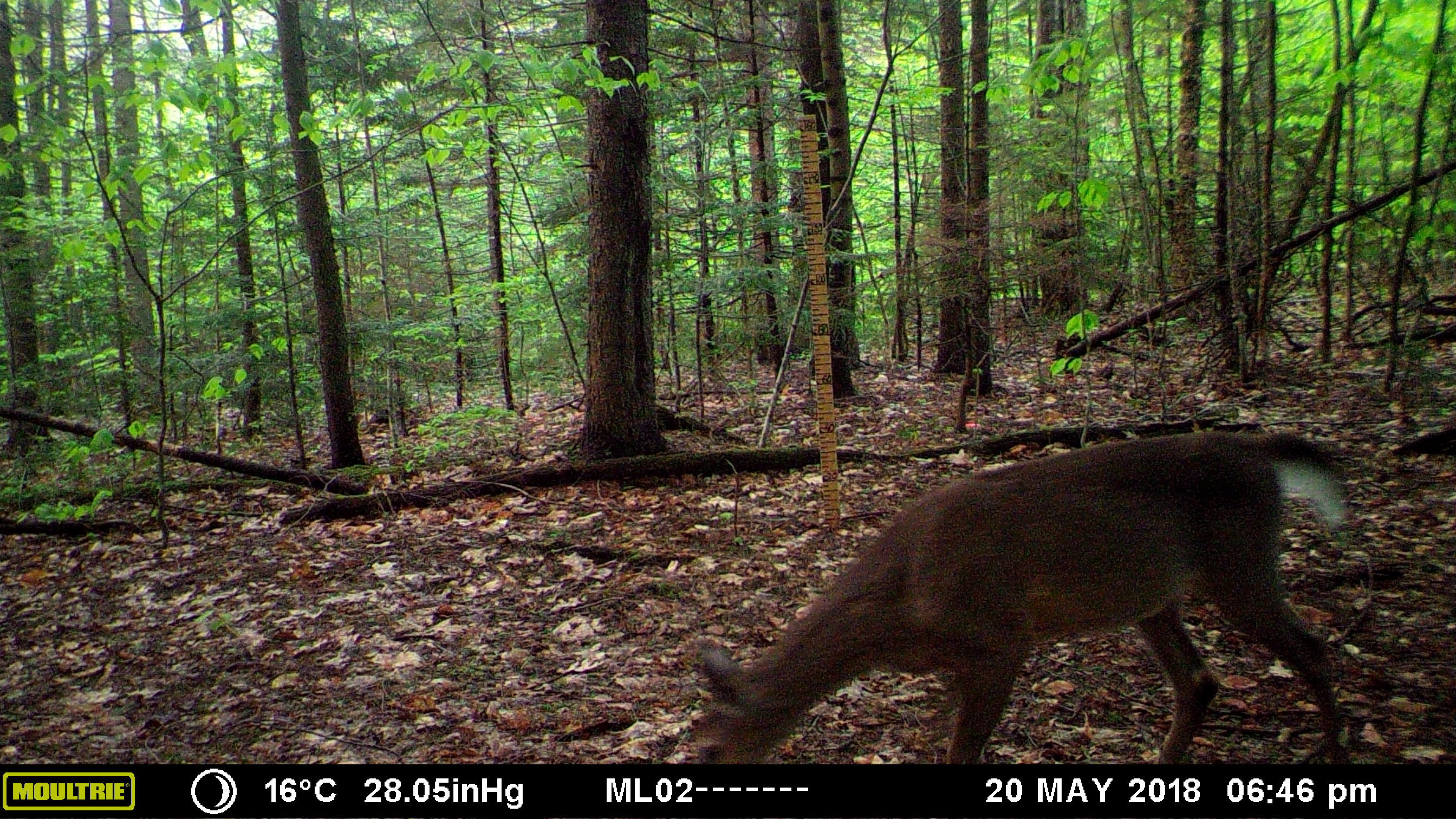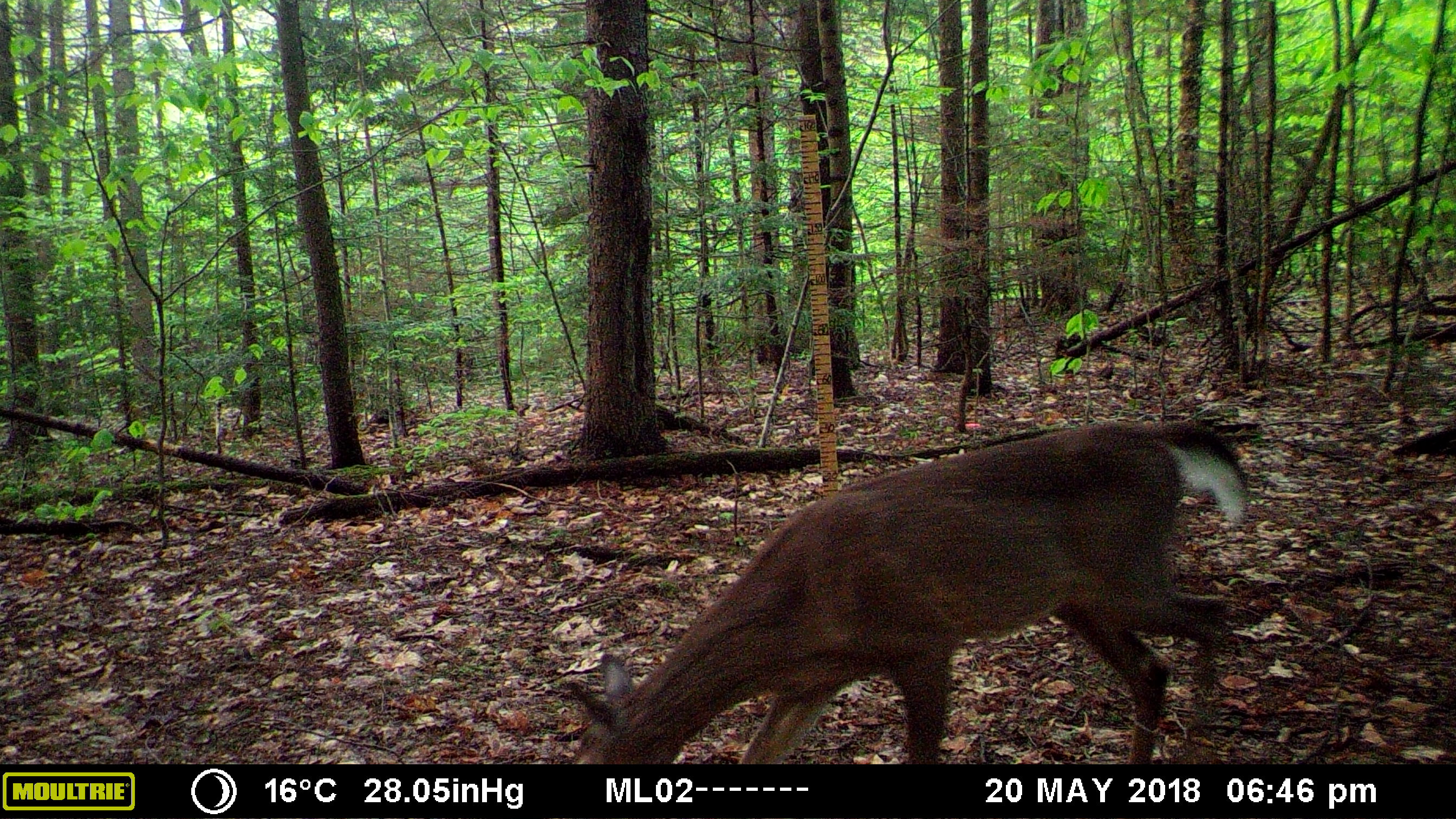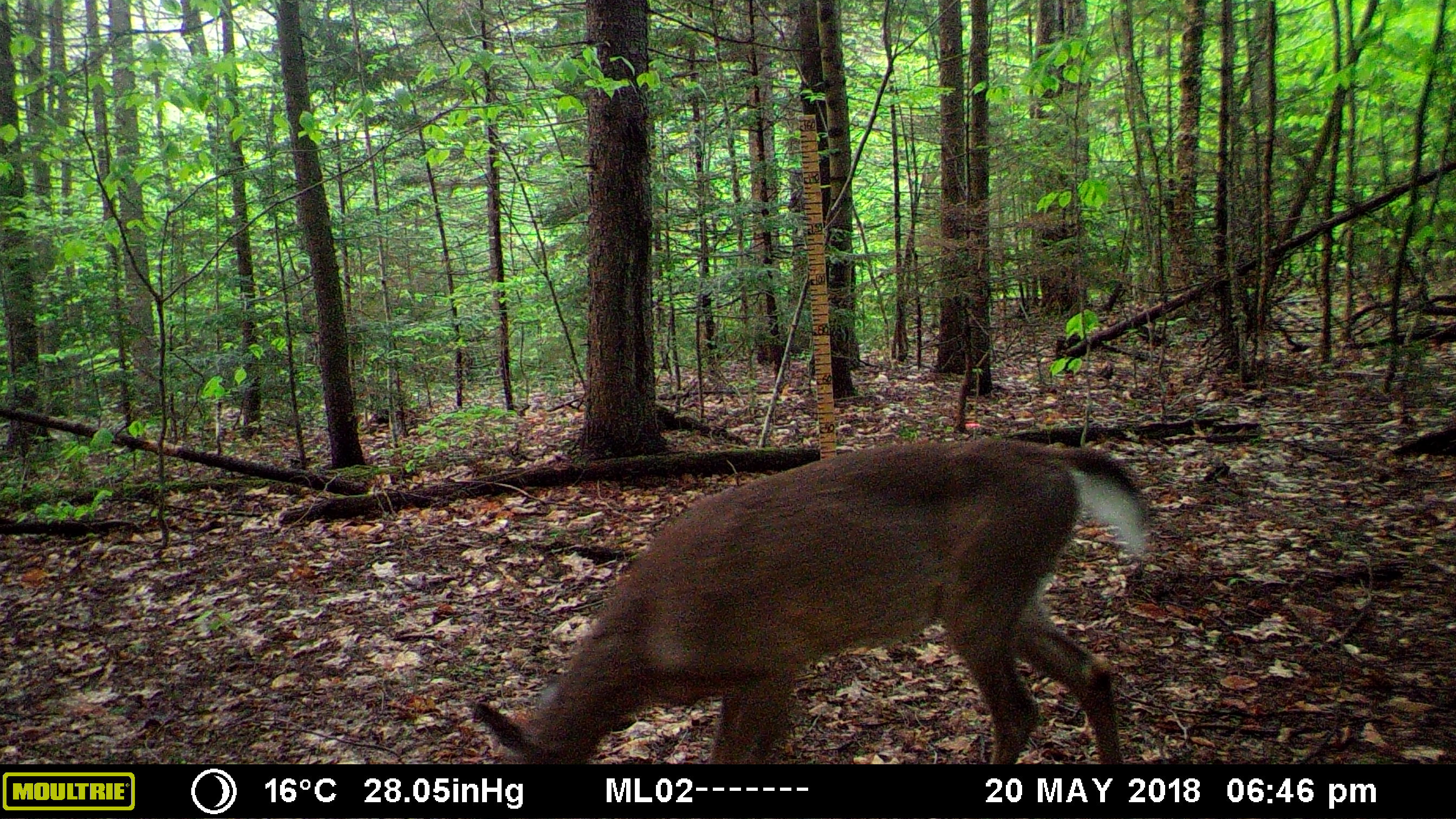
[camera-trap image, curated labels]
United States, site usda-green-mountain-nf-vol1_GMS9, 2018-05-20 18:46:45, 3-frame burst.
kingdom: Animalia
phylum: Chordata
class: Mammalia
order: Artiodactyla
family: Cervidae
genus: Odocoileus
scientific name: Odocoileus virginianus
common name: white-tailed deer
White-tailed deer (Odocoileus virginianus).